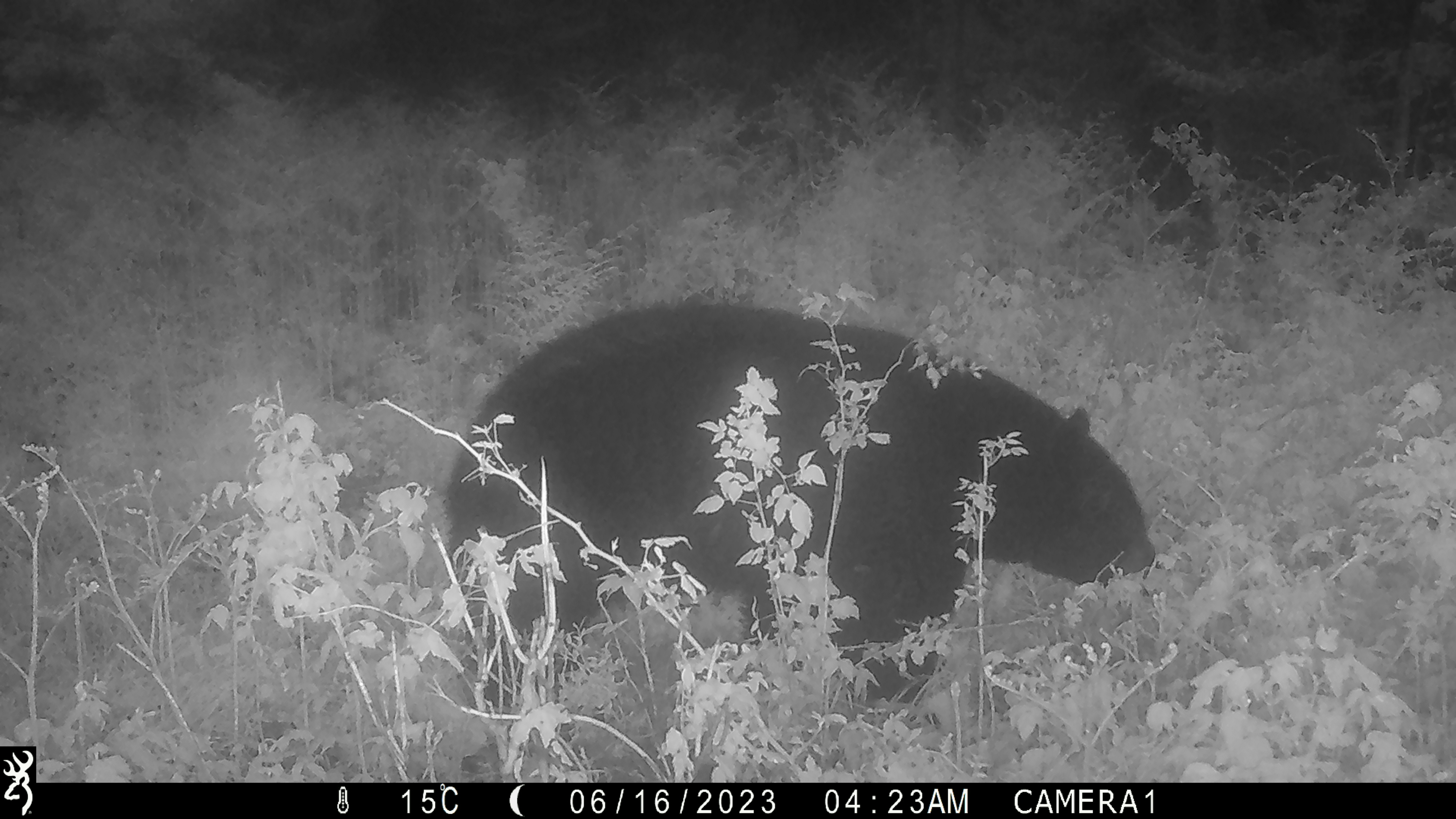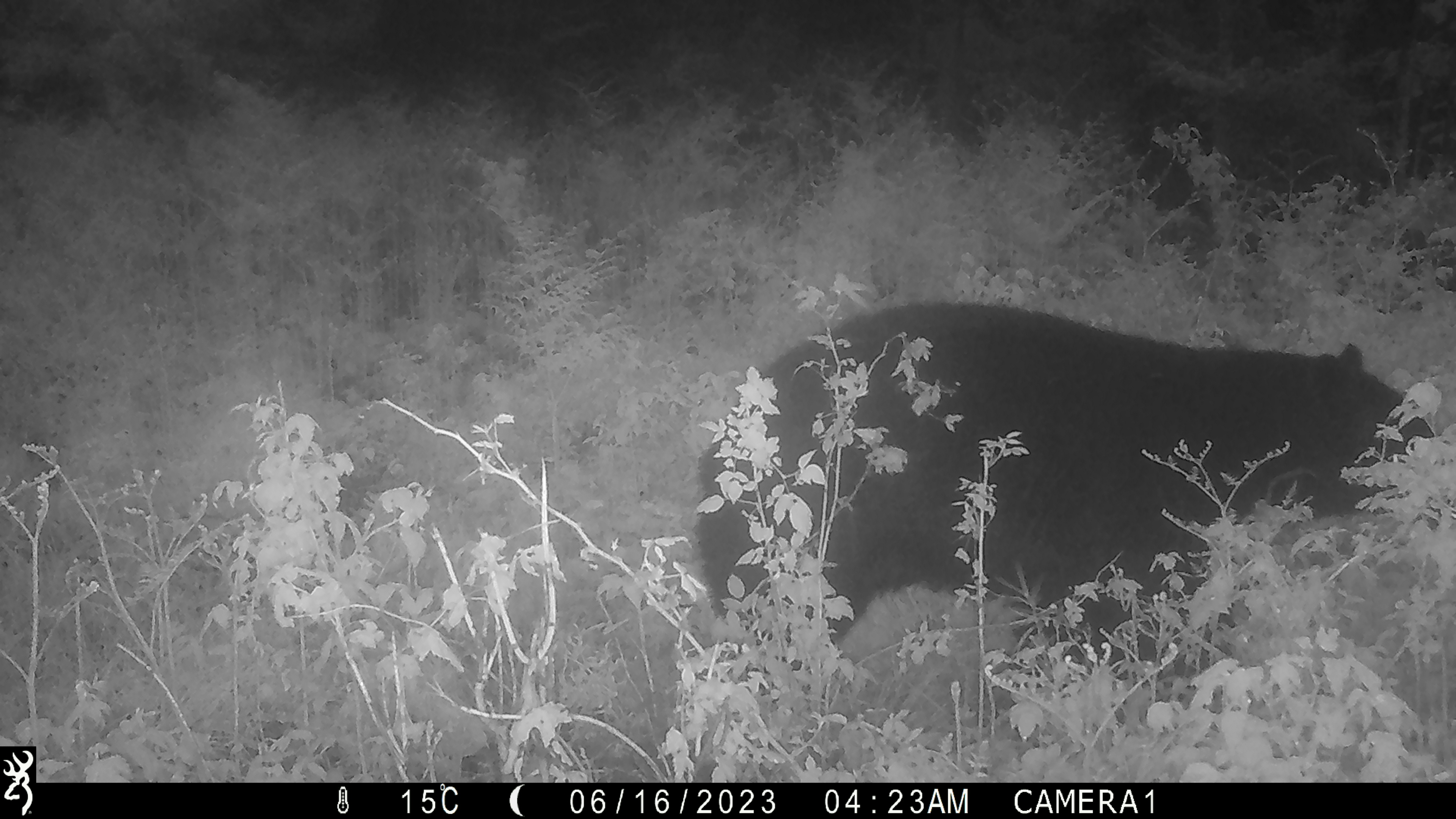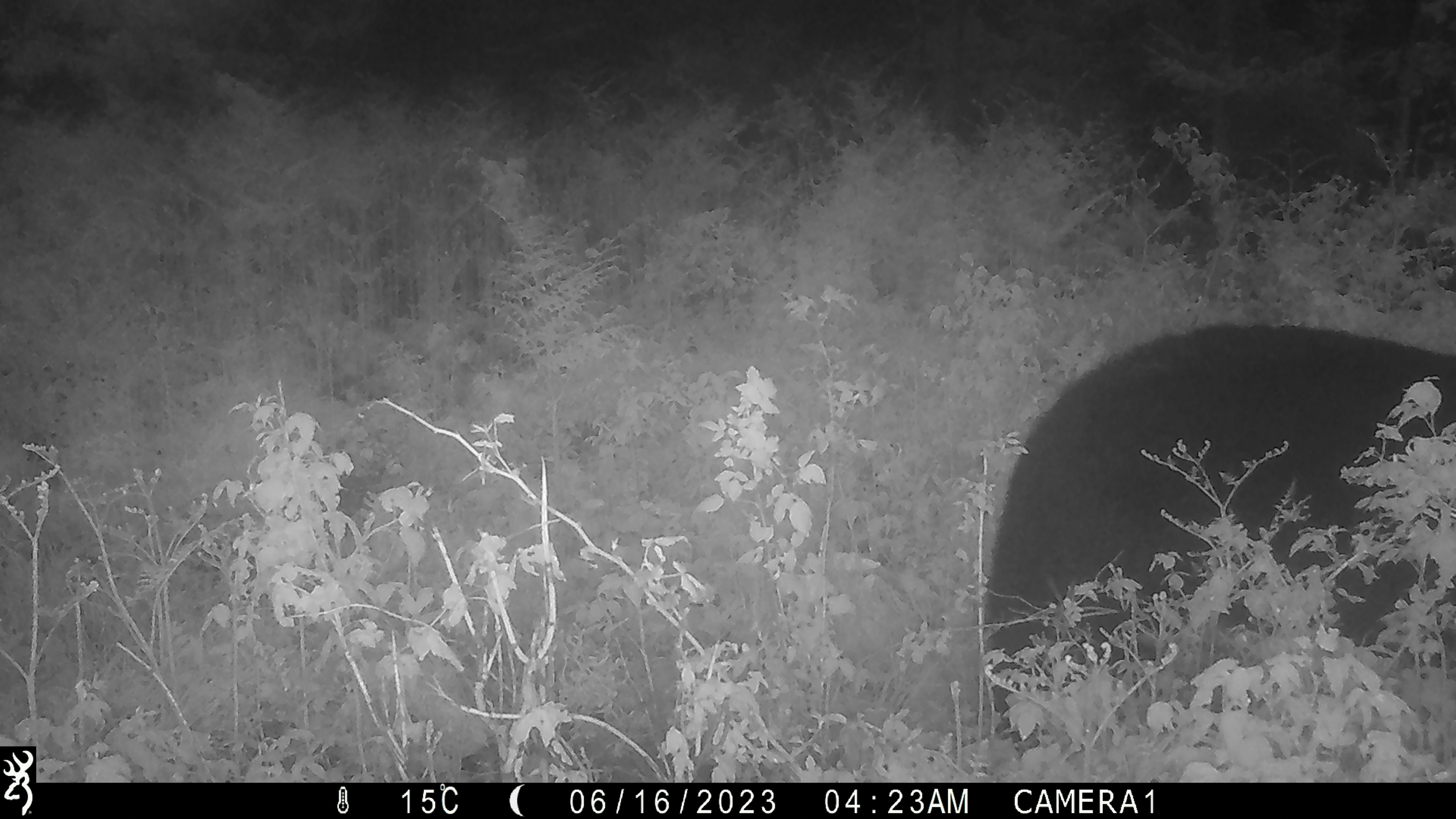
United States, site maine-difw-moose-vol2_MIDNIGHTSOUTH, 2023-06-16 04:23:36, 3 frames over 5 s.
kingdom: Animalia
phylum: Chordata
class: Mammalia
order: Carnivora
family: Ursidae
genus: Ursus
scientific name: Ursus americanus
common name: black bear